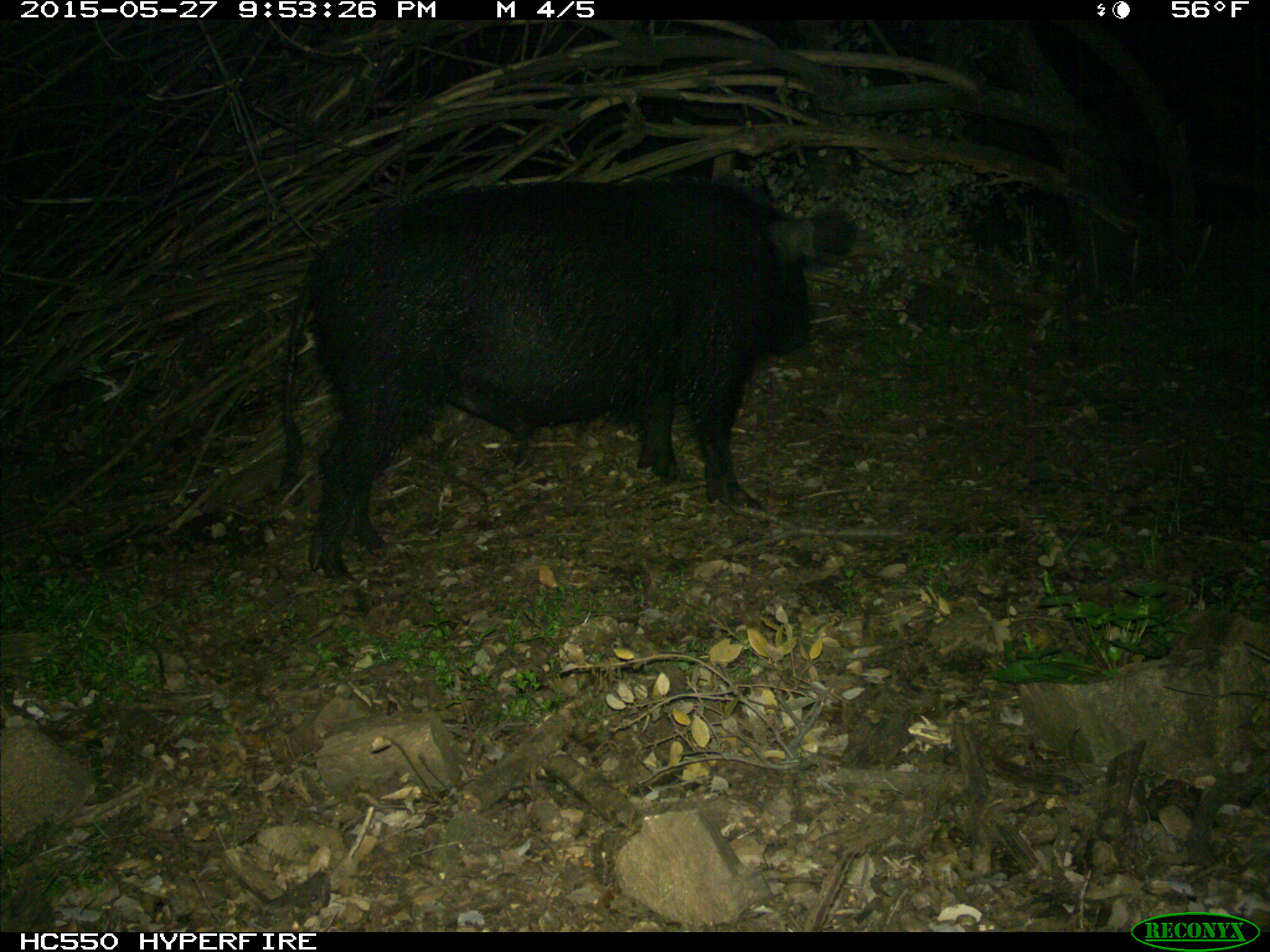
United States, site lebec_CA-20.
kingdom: Animalia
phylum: Chordata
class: Mammalia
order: Artiodactyla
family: Suidae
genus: Sus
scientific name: Sus scrofa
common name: wild boar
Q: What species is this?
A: Sus scrofa (wild boar).